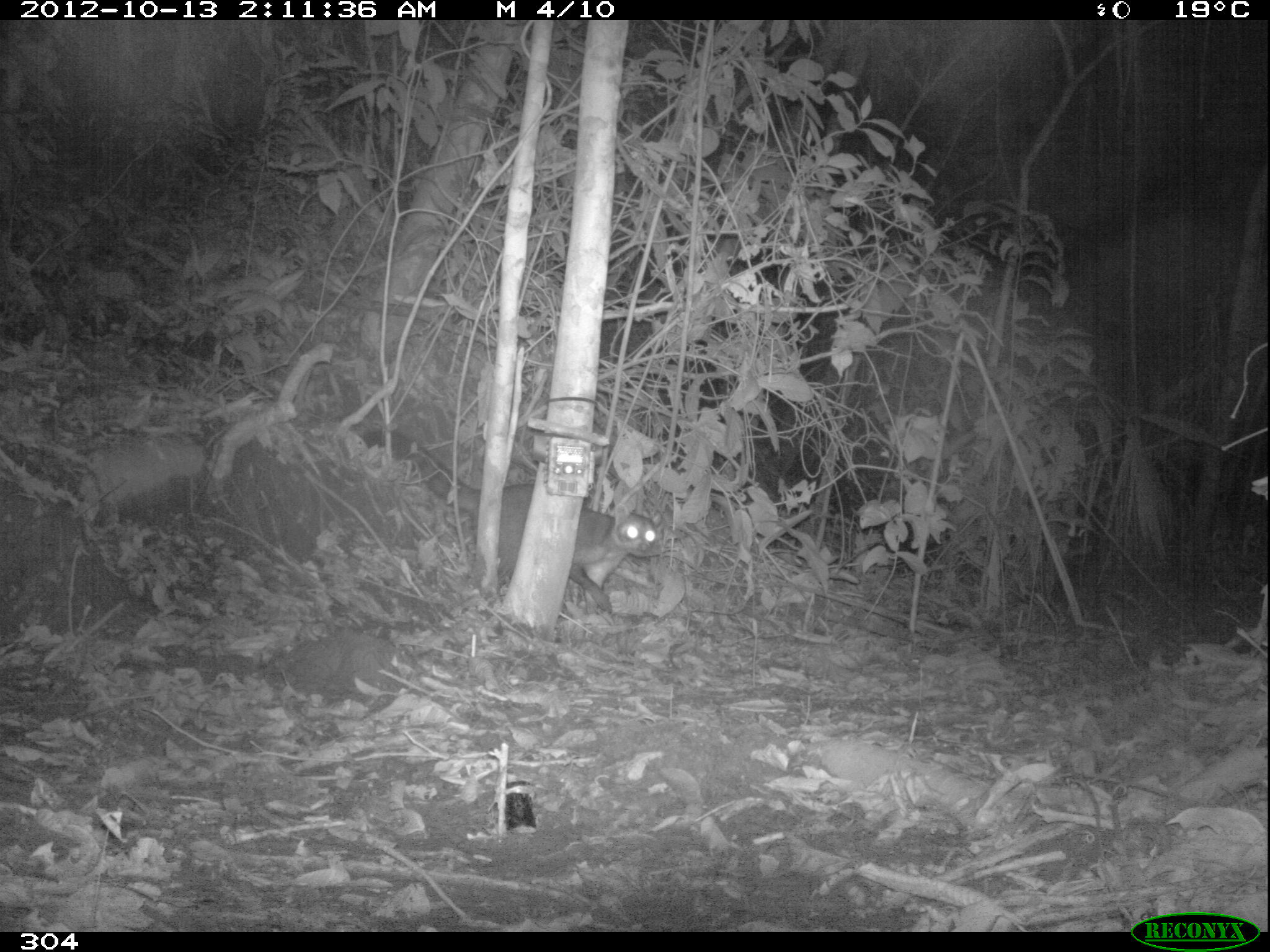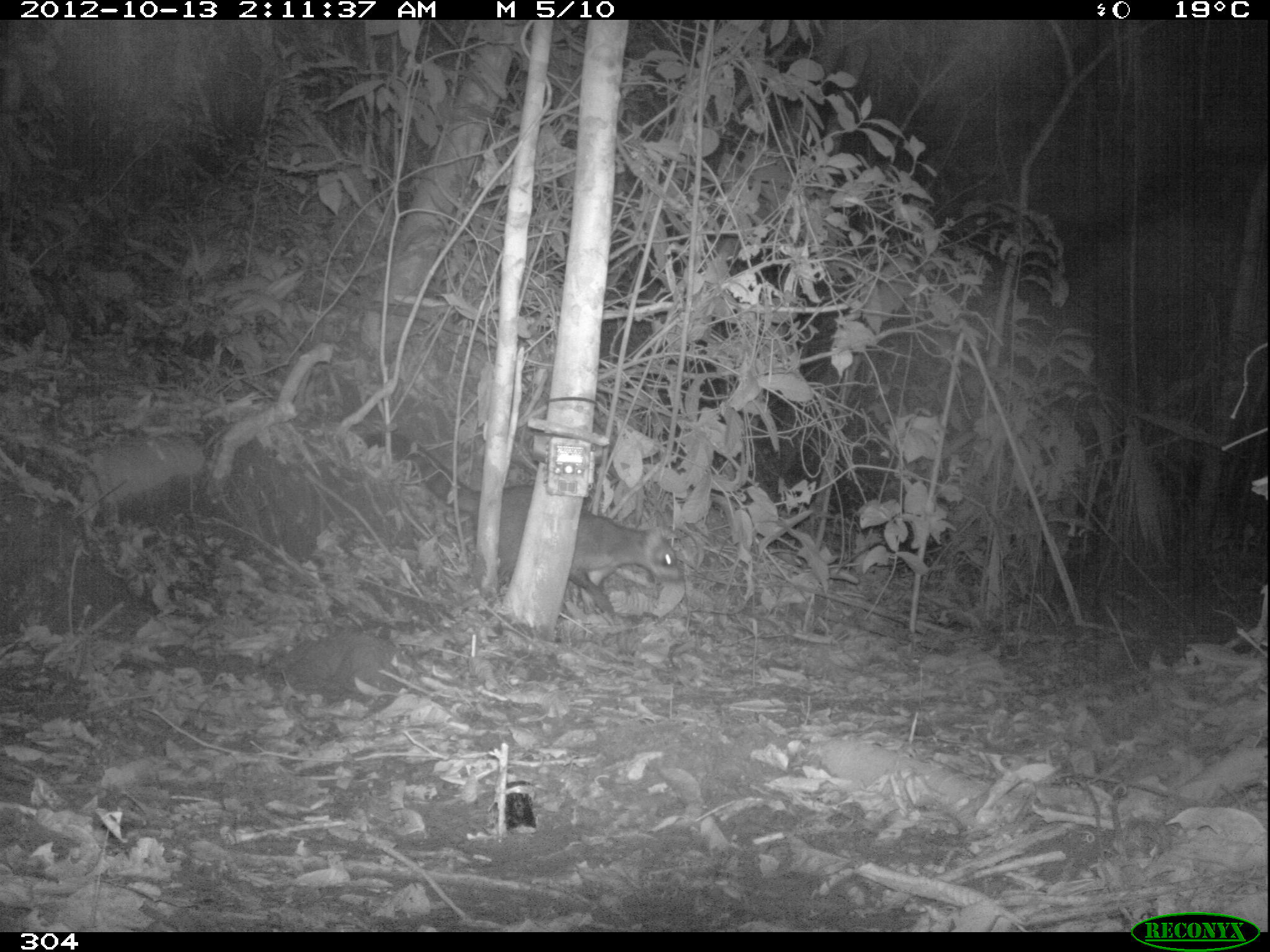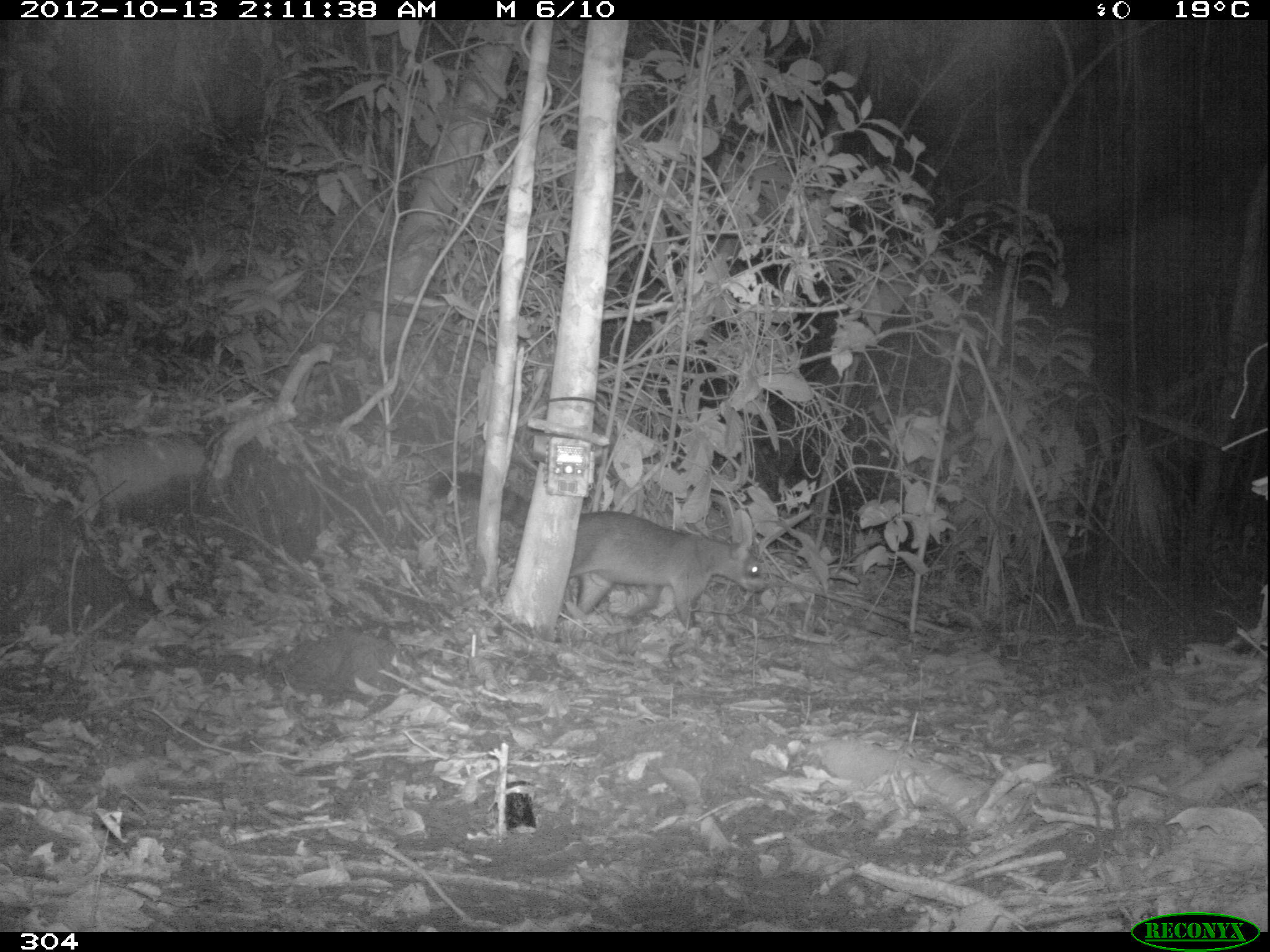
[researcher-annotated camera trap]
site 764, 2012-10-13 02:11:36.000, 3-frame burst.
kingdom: Animalia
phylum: Chordata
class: Mammalia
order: Carnivora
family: Procyonidae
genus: Procyon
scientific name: Procyon cancrivorus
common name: crab-eating raccoon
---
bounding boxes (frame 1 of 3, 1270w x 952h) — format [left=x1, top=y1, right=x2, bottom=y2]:
procyon cancrivorus: [left=362, top=429, right=662, bottom=613]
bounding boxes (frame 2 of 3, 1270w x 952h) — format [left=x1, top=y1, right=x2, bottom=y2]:
procyon cancrivorus: [left=364, top=427, right=684, bottom=615]